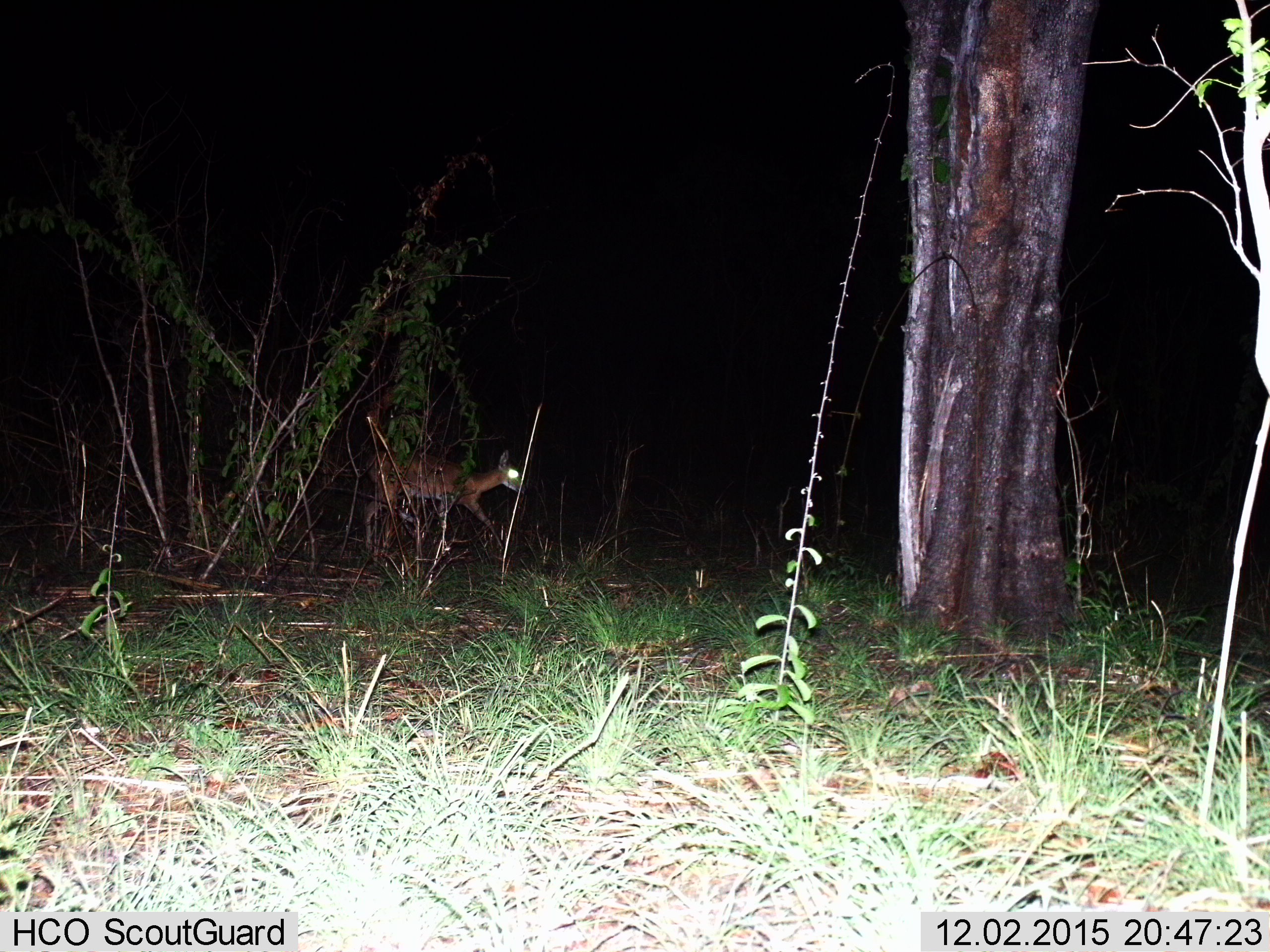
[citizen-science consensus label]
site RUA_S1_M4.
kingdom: Animalia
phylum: Chordata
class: Mammalia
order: Artiodactyla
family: Bovidae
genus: Aepyceros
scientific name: Aepyceros melampus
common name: impala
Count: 1.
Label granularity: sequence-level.